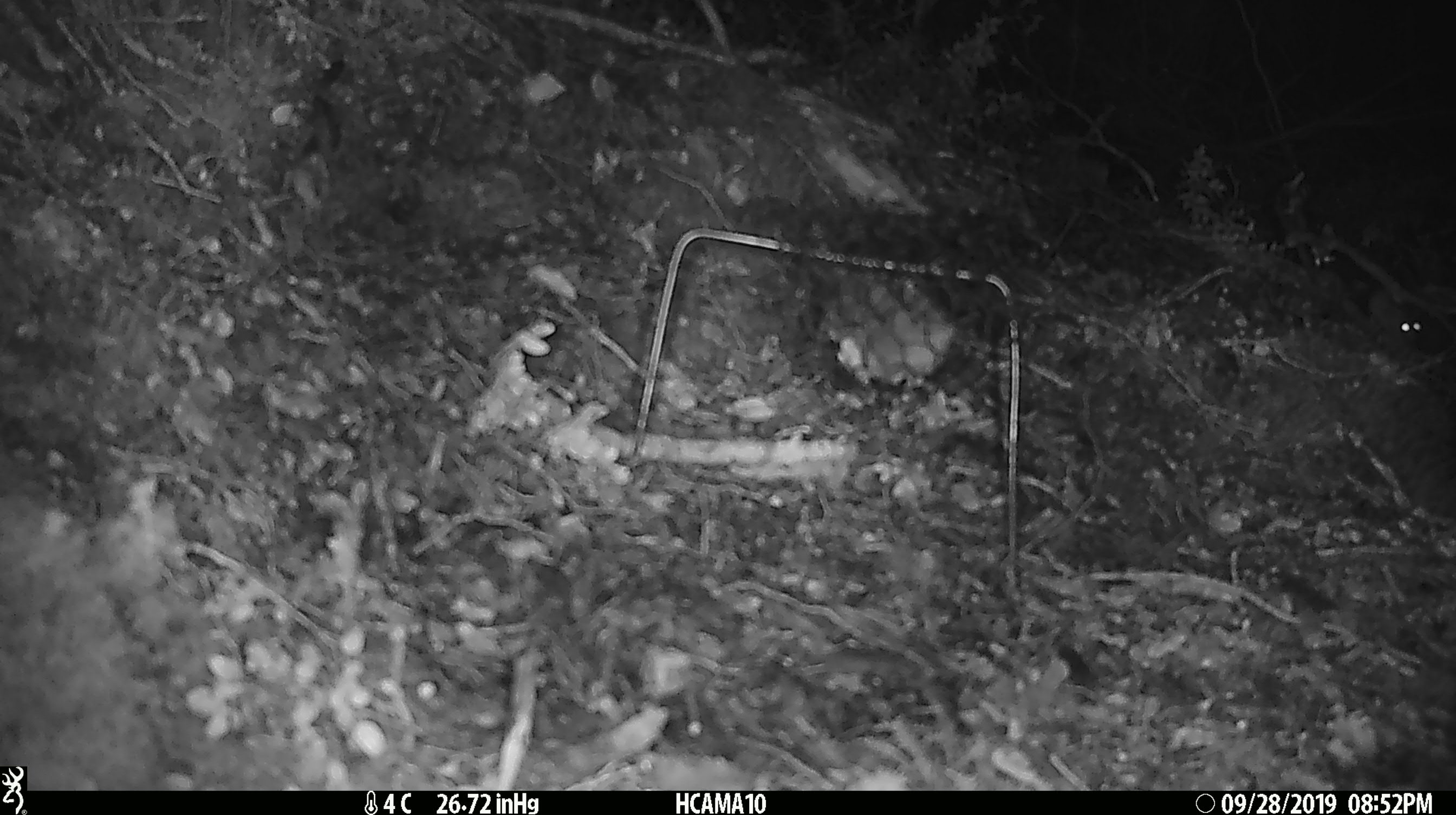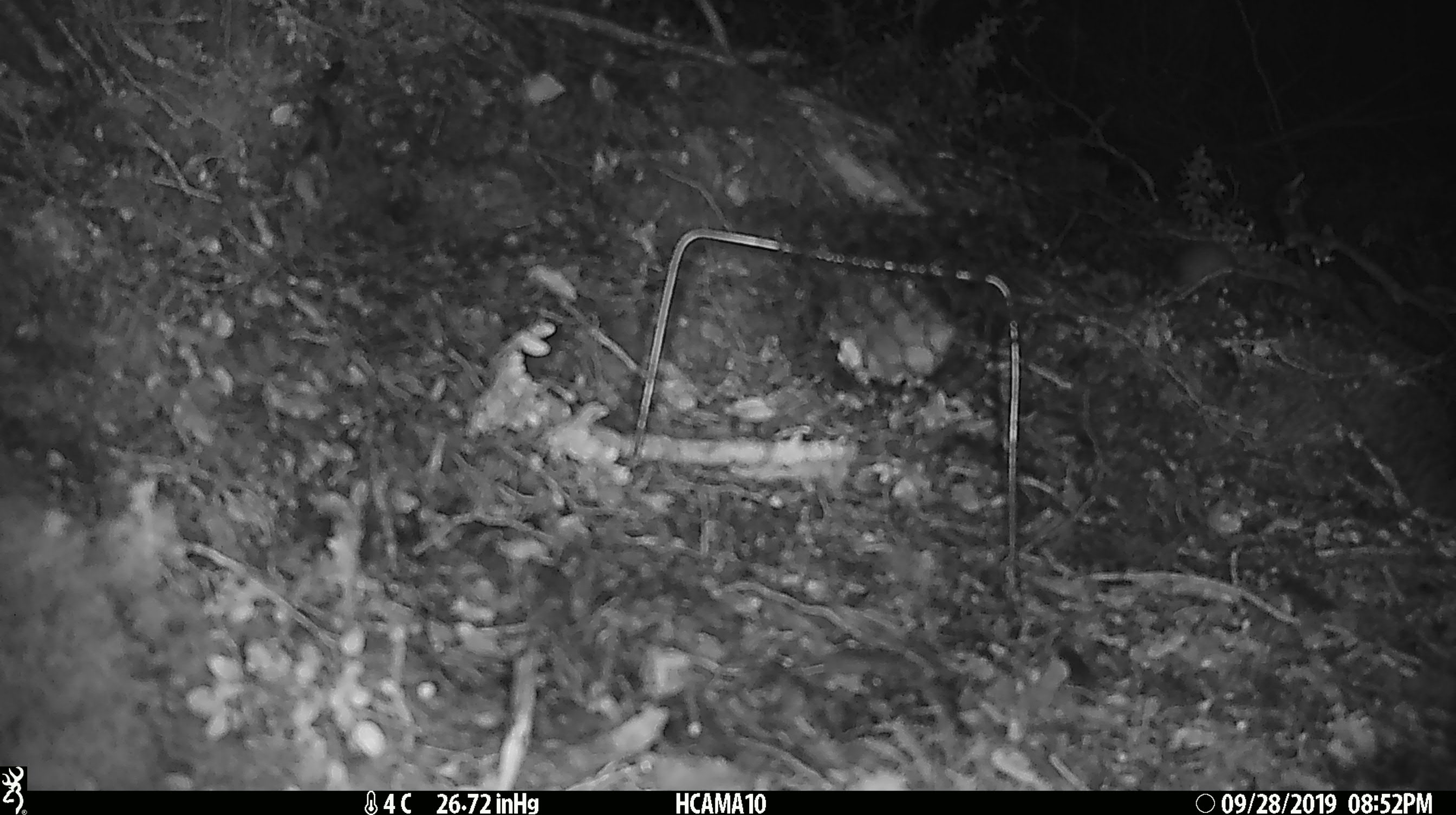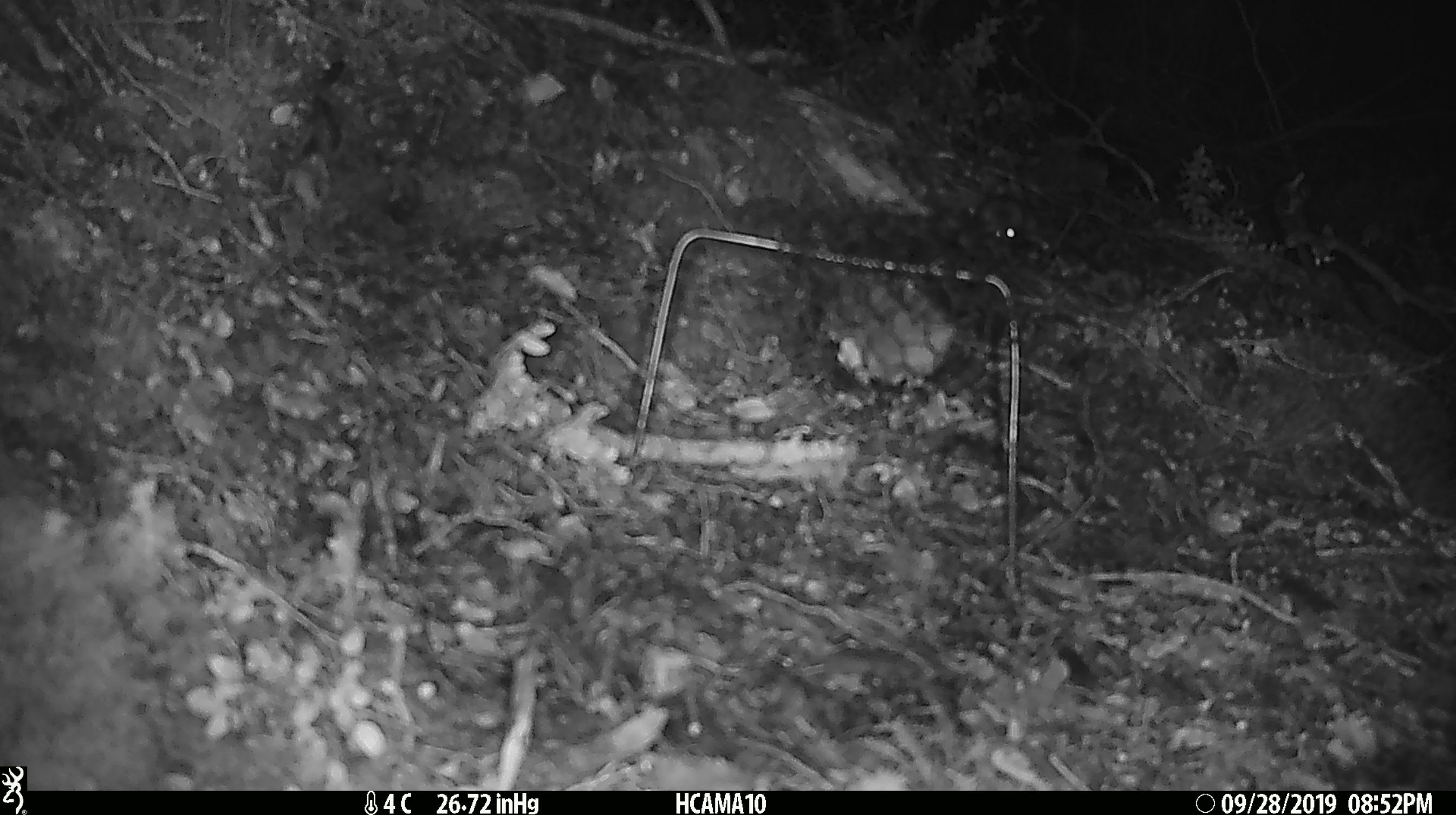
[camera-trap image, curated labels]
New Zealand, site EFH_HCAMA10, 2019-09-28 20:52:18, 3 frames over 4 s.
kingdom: Animalia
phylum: Chordata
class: Mammalia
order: Rodentia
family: Muridae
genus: Mus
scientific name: Mus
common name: mouse